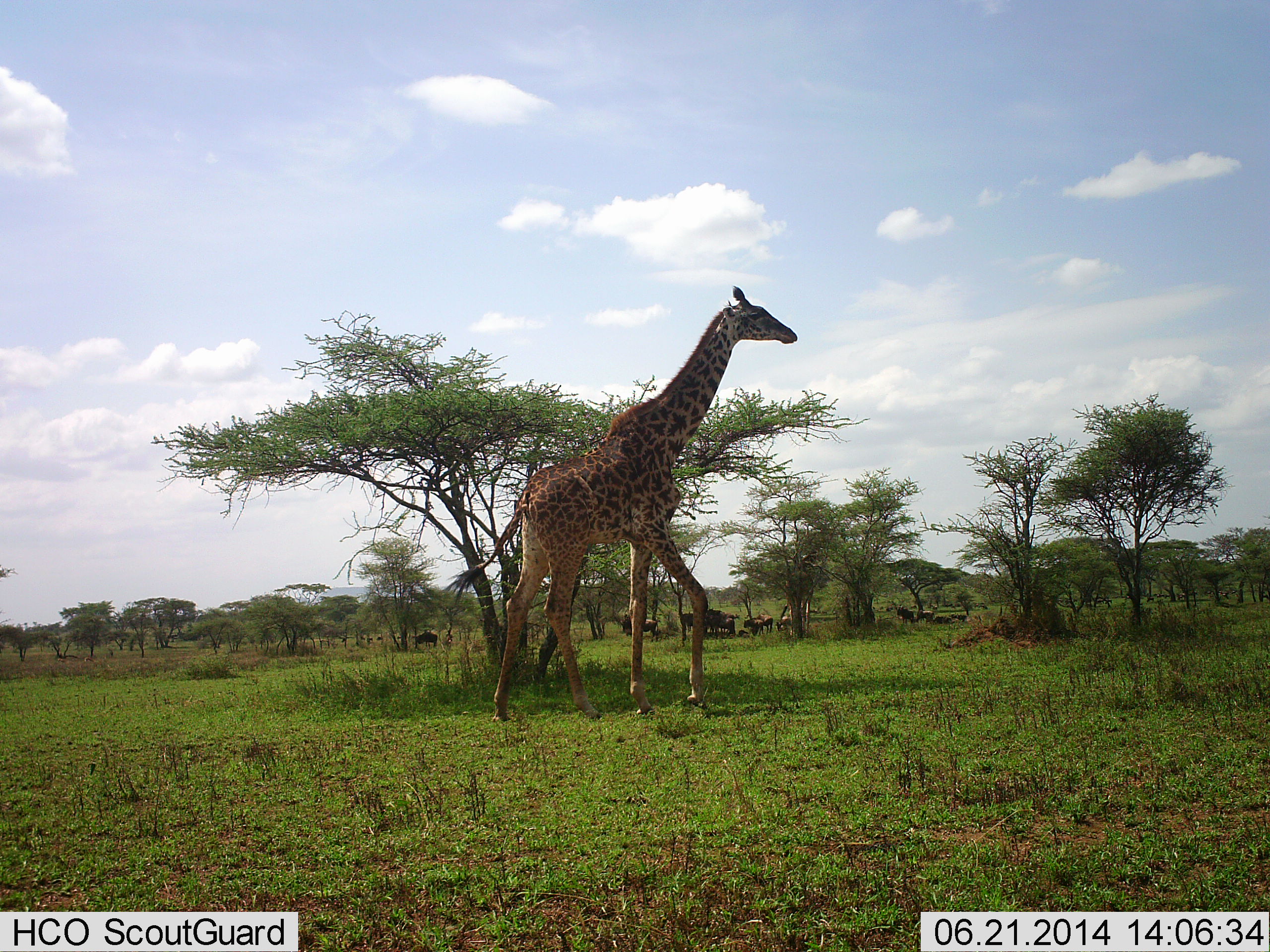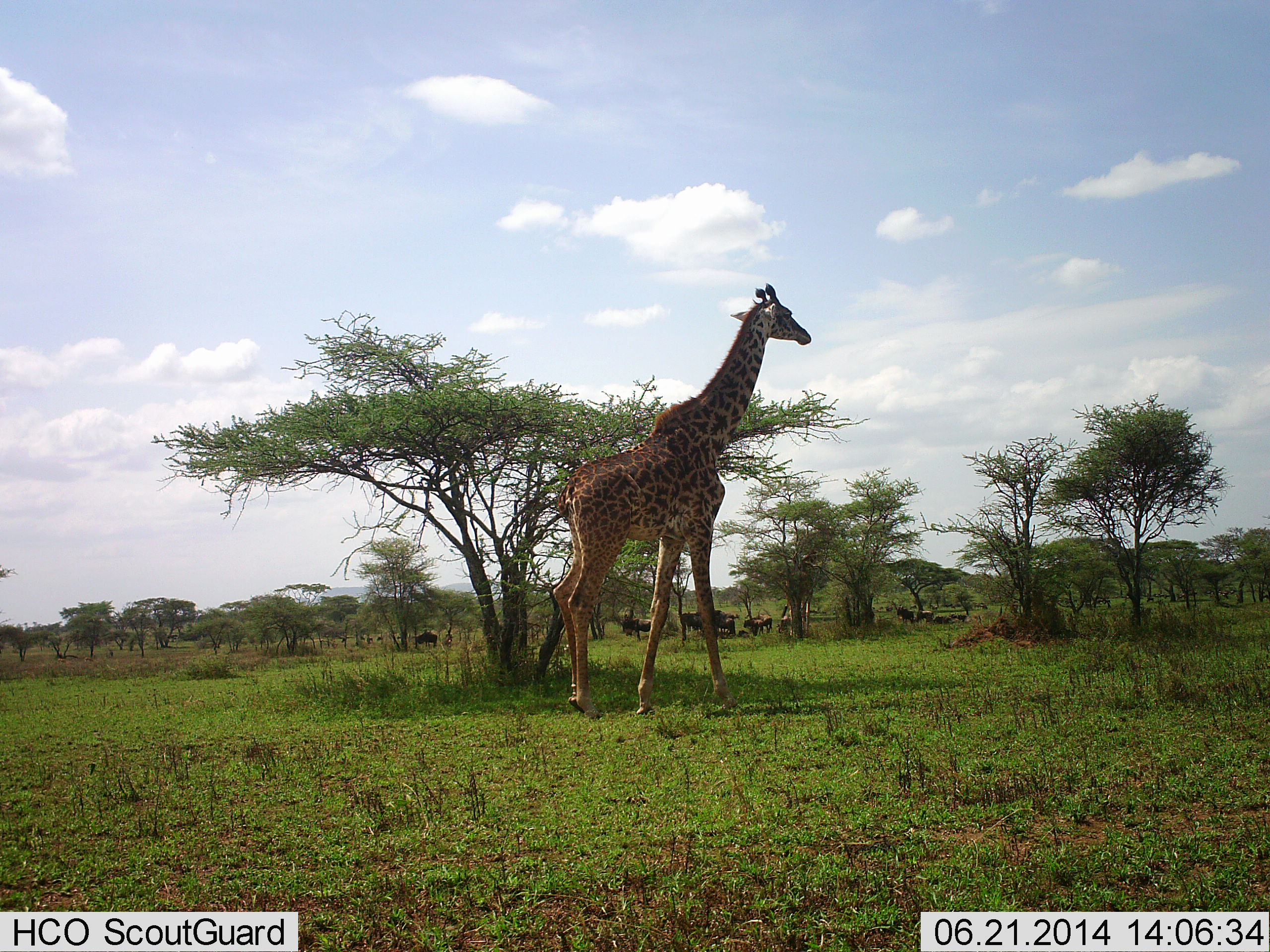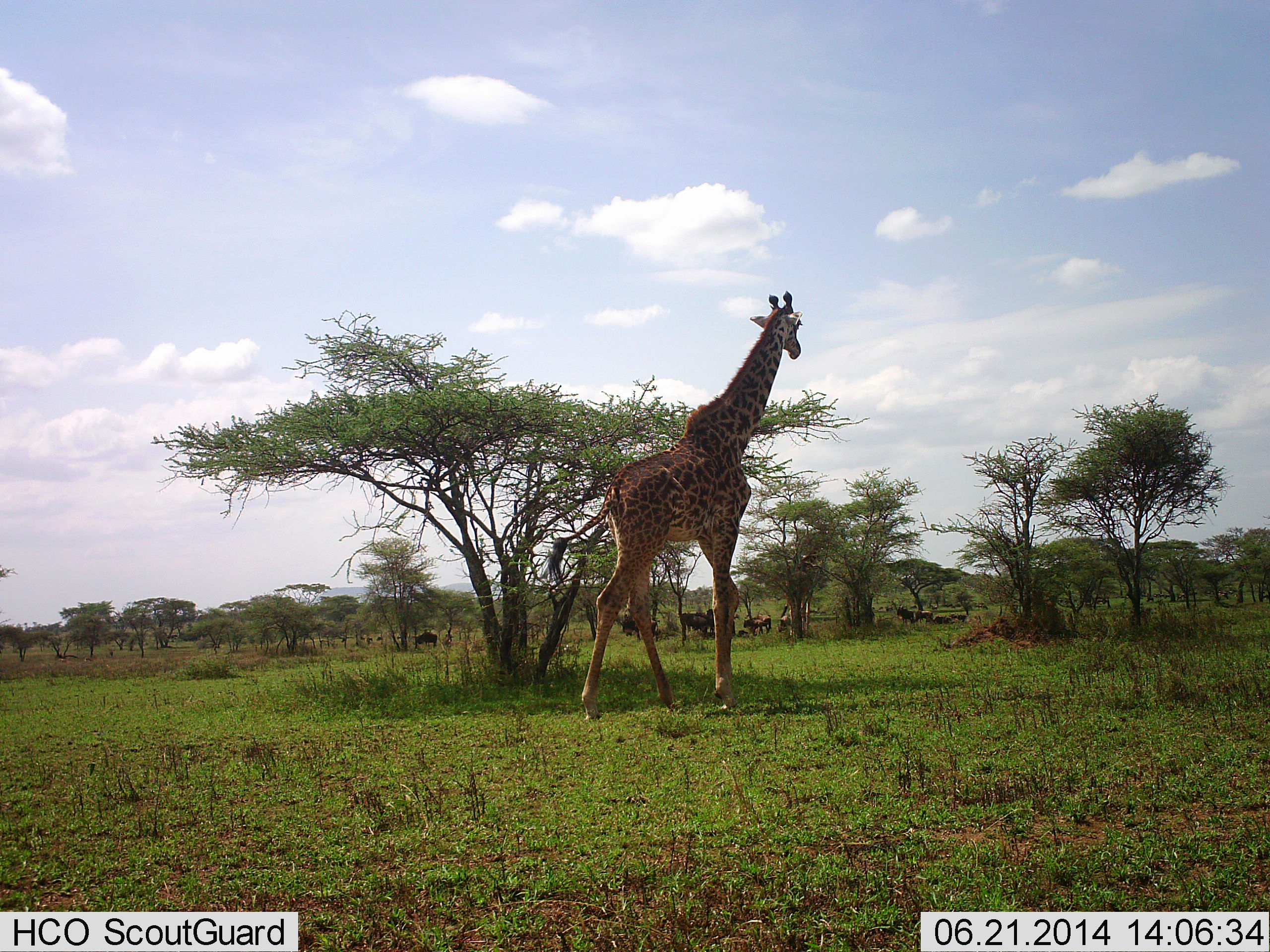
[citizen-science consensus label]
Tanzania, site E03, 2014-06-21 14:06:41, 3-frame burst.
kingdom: Animalia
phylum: Chordata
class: Mammalia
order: Artiodactyla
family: Giraffidae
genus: Giraffa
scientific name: Giraffa camelopardalis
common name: giraffe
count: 1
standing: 13%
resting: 0%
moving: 87%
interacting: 0%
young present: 0%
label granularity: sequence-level